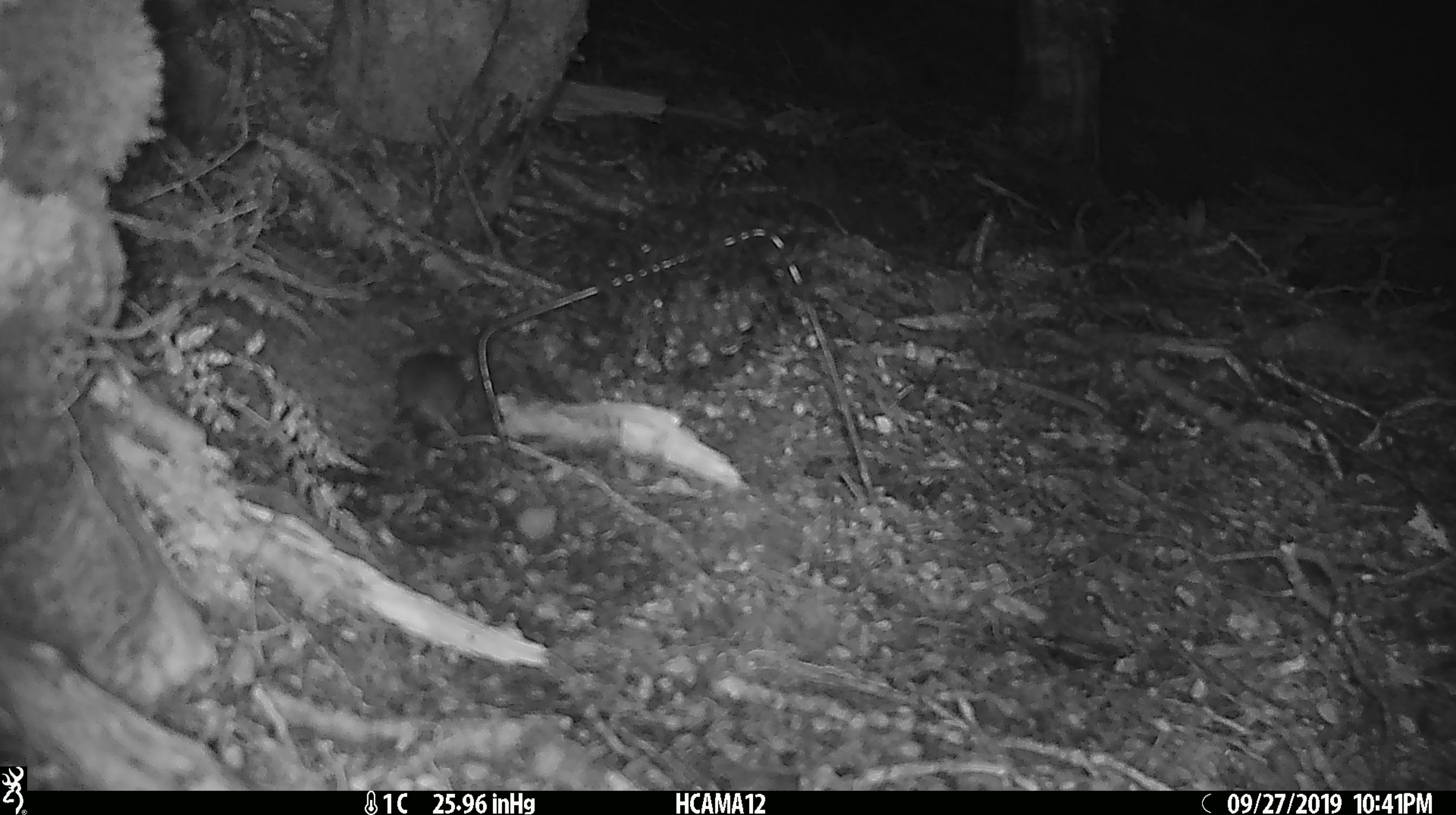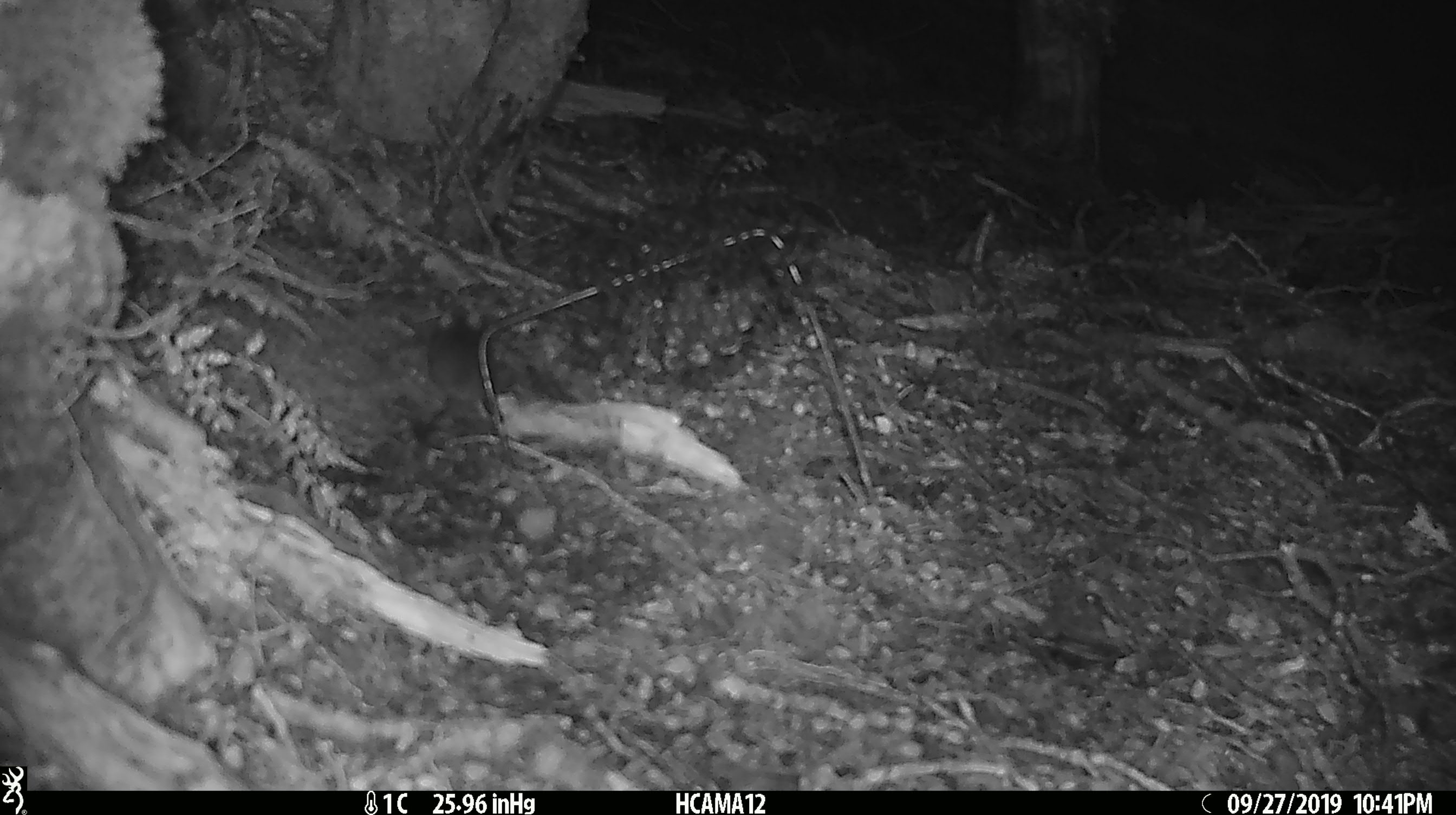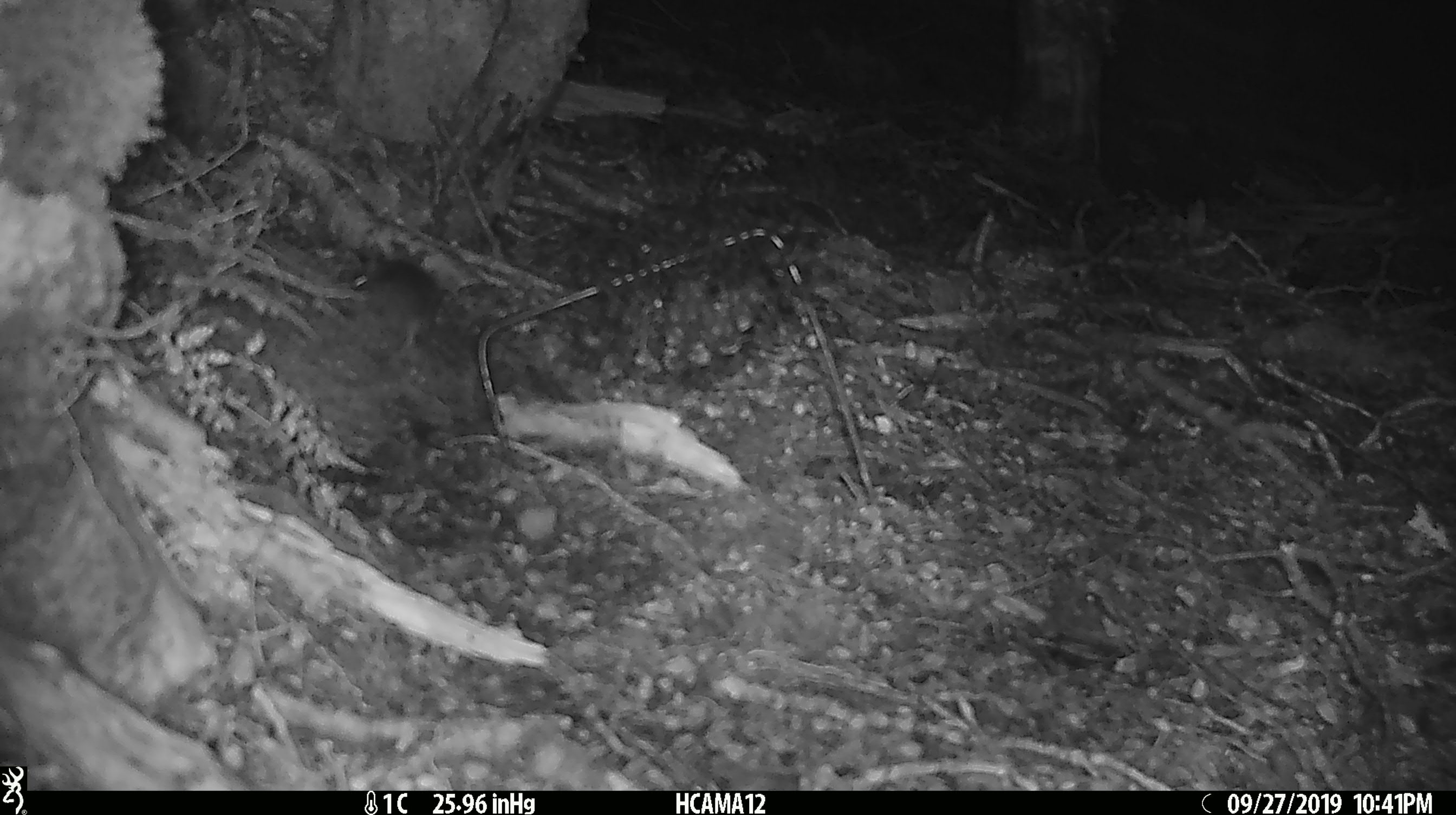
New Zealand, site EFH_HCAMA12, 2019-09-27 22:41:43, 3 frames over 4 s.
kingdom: Animalia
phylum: Chordata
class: Mammalia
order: Rodentia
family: Muridae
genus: Mus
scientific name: Mus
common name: mouse